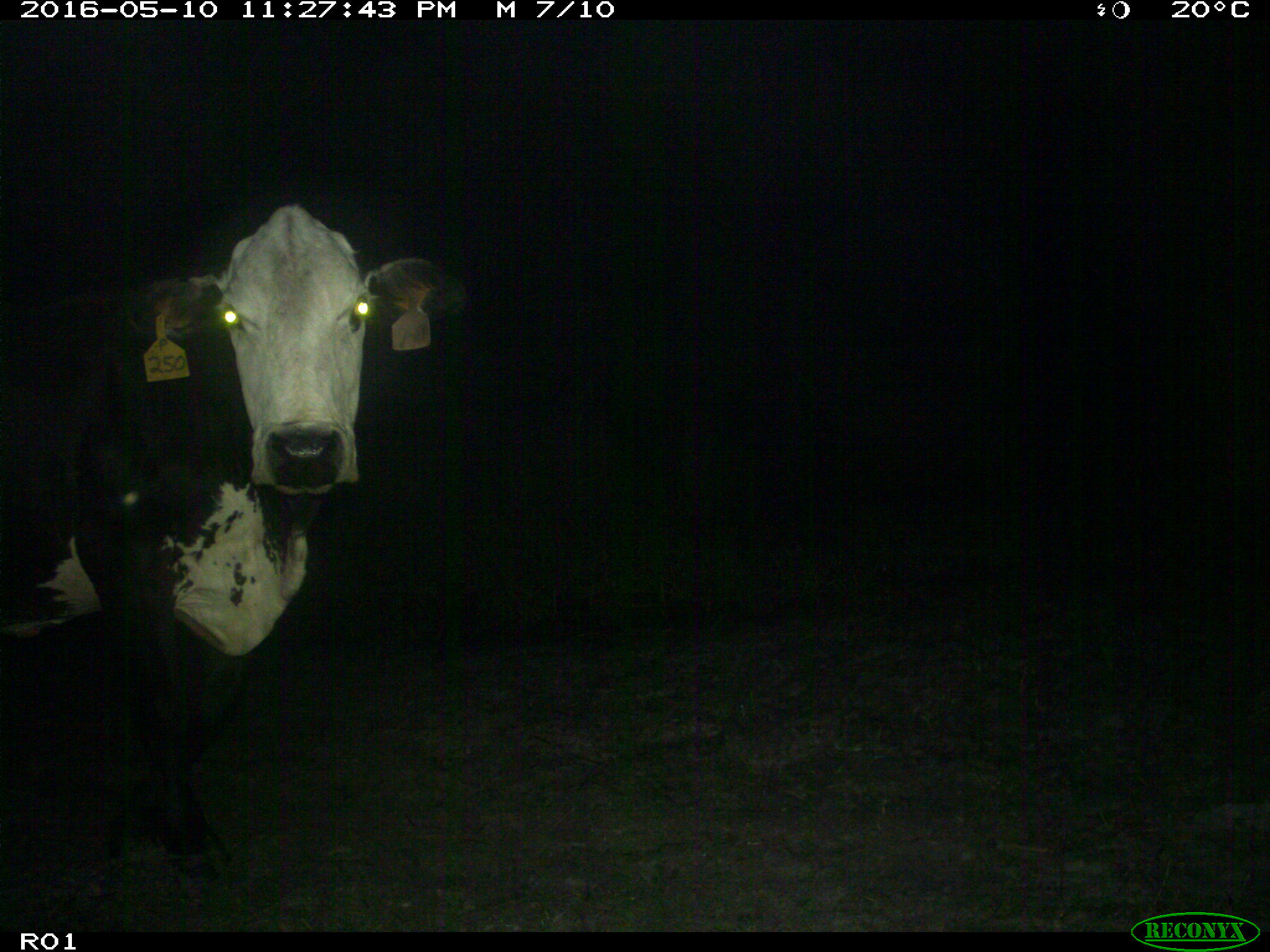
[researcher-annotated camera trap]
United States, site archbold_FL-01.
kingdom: Animalia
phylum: Chordata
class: Mammalia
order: Artiodactyla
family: Bovidae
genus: Bos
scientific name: Bos taurus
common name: domestic cow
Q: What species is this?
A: Bos taurus (domestic cow).